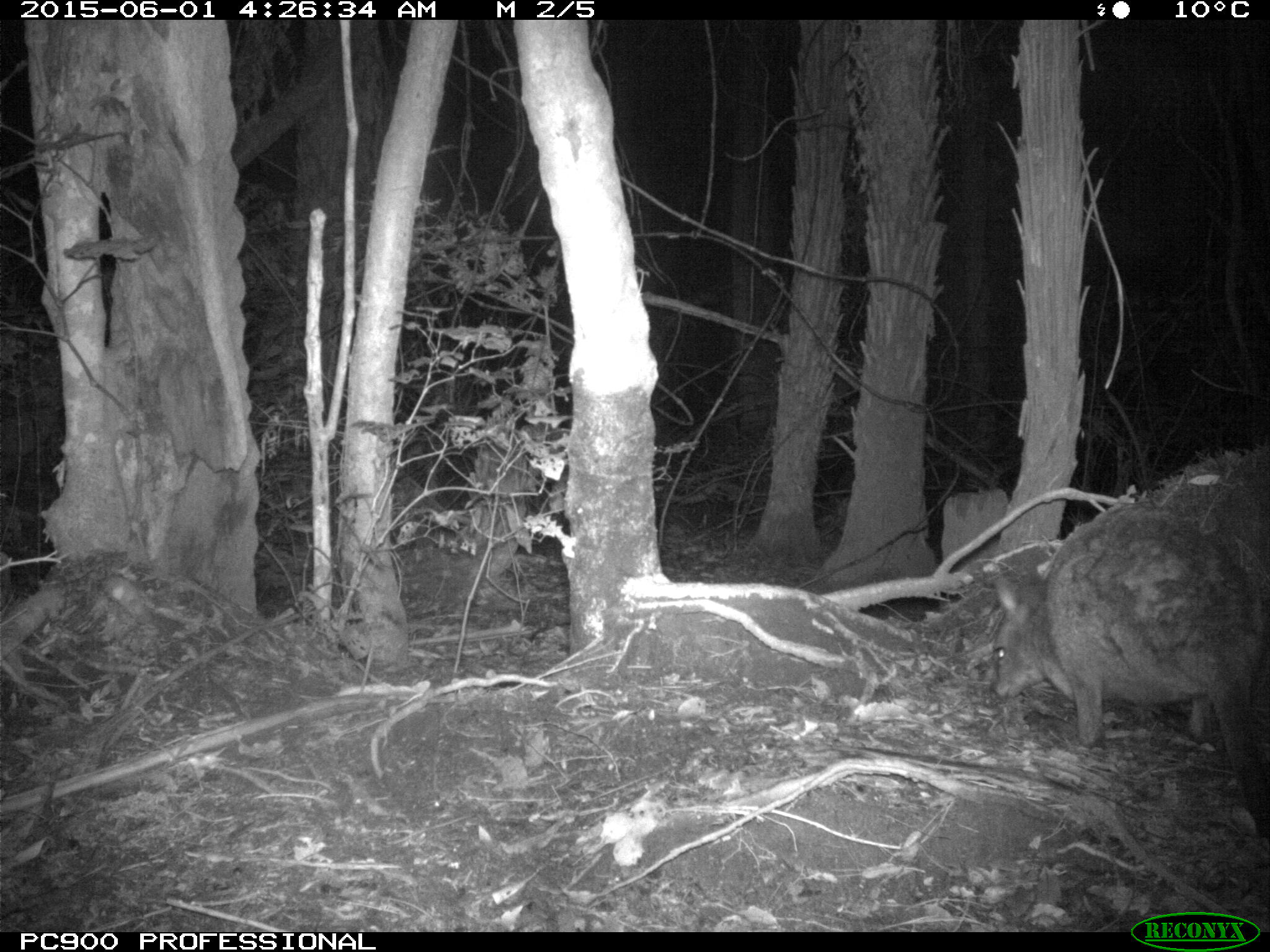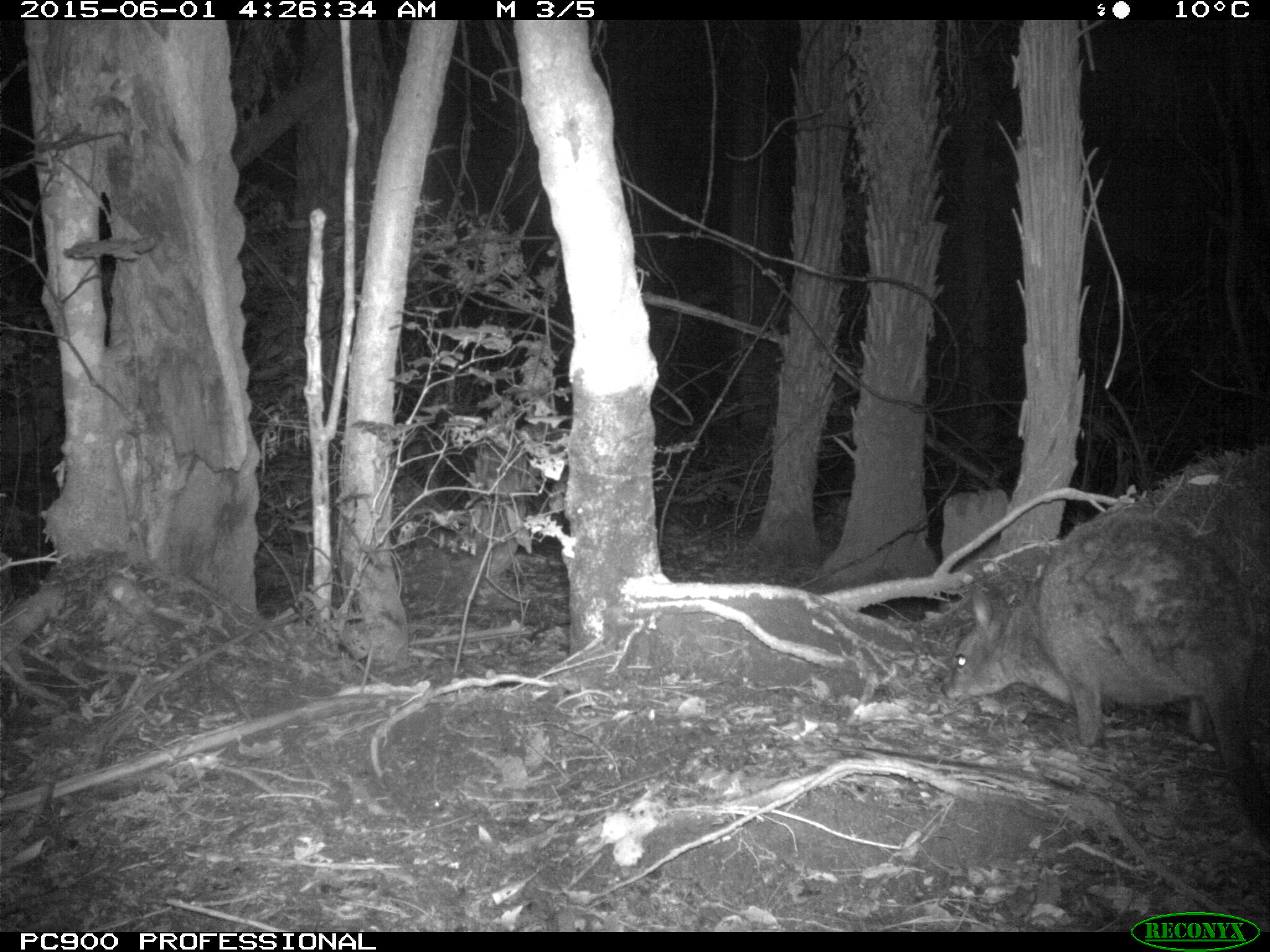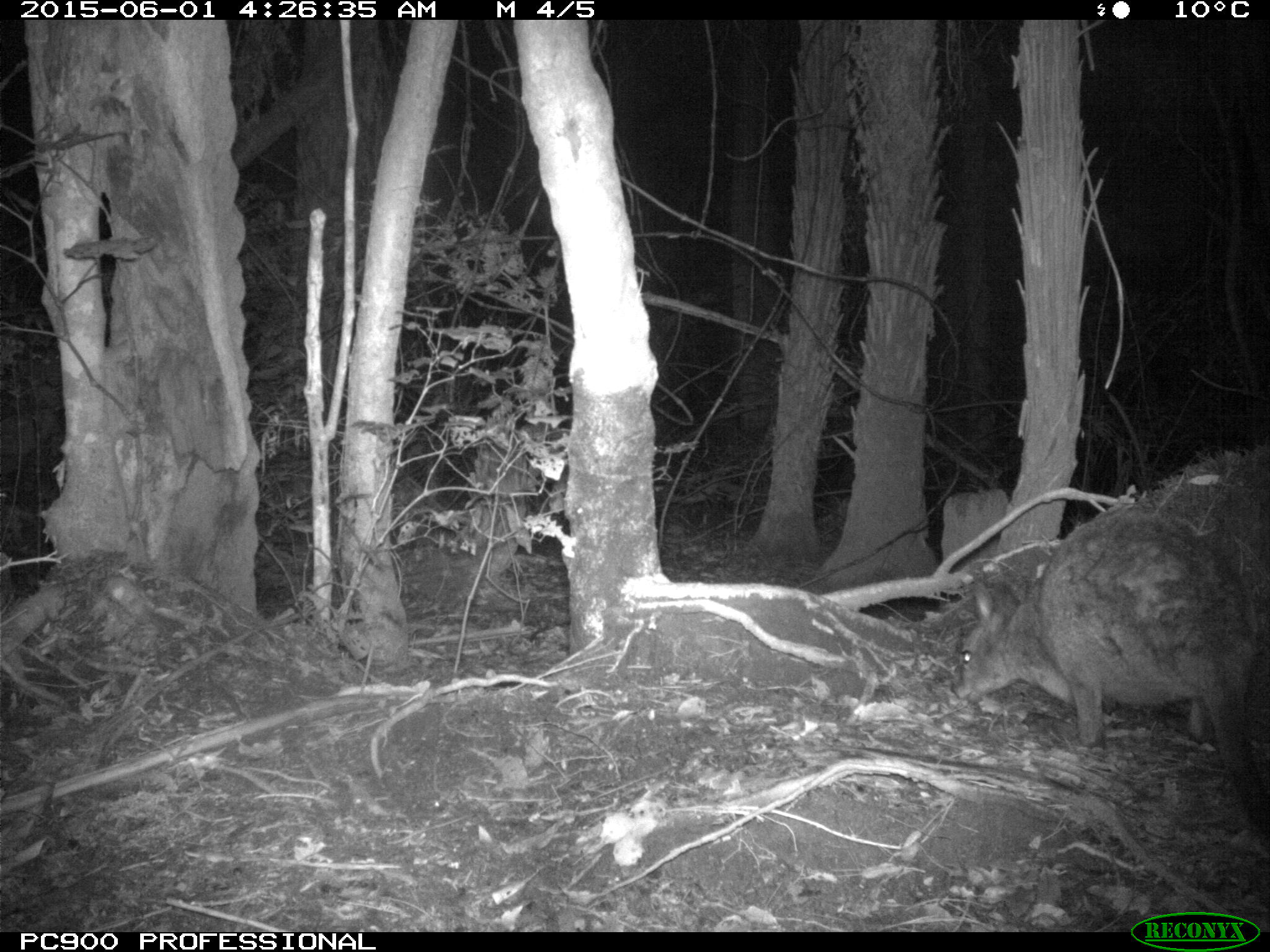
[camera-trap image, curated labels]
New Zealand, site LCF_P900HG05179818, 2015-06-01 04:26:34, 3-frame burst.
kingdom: Animalia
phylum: Chordata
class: Mammalia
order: Diprotodontia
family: Macropodidae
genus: Notamacropus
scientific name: Notamacropus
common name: wallaby